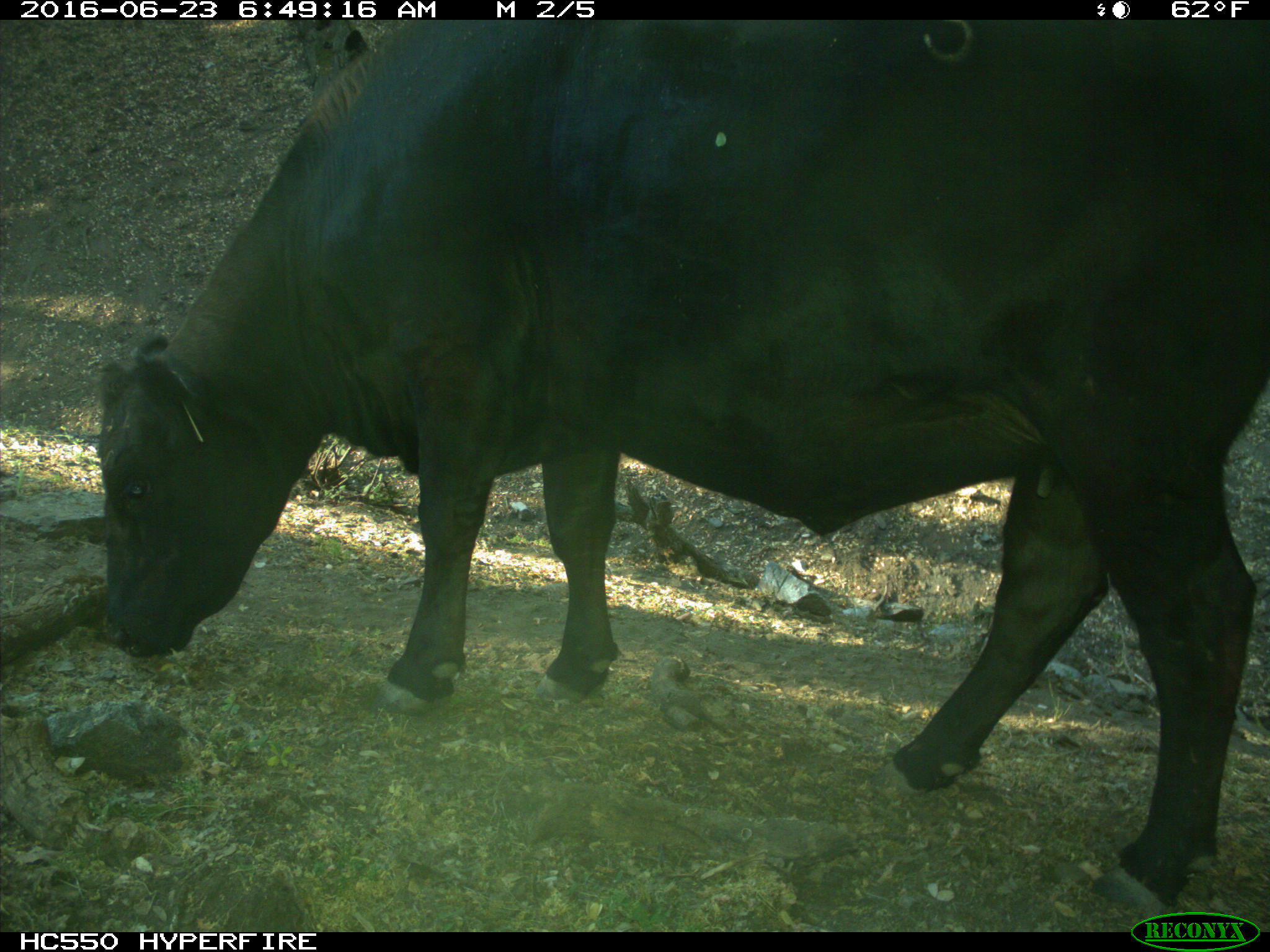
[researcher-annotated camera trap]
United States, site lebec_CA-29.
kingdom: Animalia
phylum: Chordata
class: Mammalia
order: Artiodactyla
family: Bovidae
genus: Bos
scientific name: Bos taurus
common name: domestic cow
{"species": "Bos taurus (domestic cow)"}